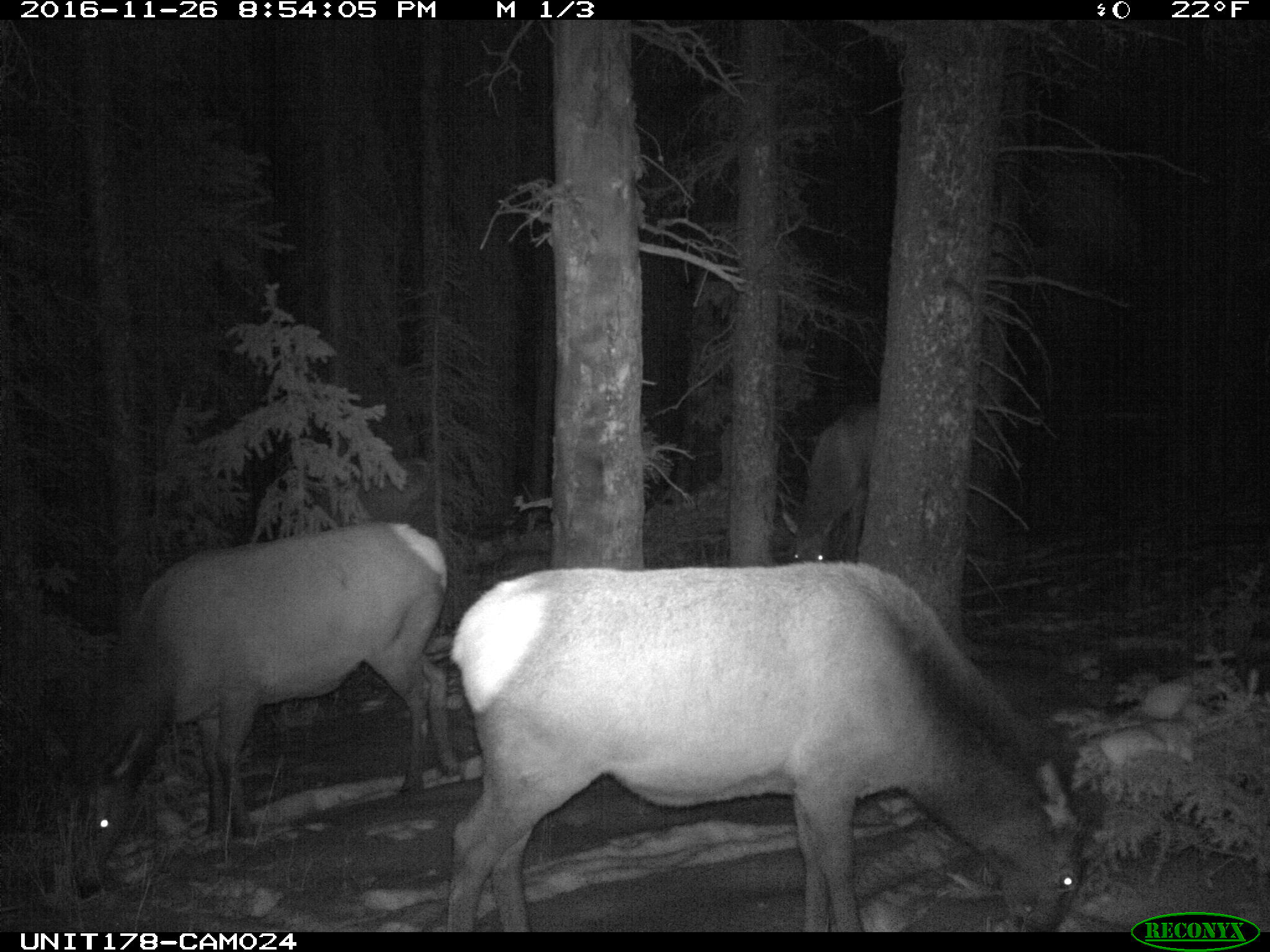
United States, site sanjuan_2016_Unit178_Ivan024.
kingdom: Animalia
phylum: Chordata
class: Mammalia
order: Artiodactyla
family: Cervidae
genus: Cervus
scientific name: Cervus elaphus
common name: red deer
Cervus elaphus (red deer).